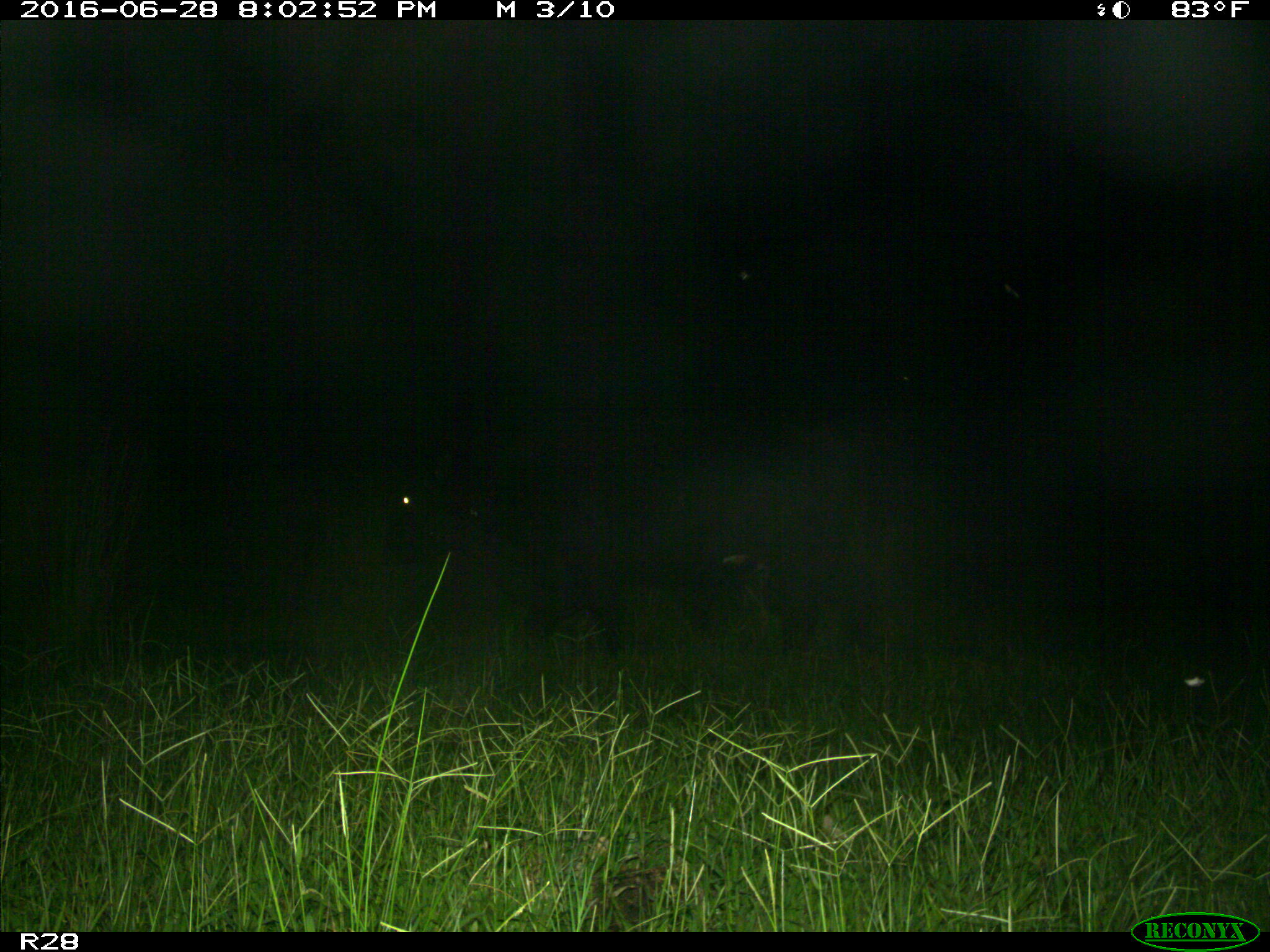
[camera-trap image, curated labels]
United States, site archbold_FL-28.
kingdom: Animalia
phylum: Chordata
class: Mammalia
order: Artiodactyla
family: Bovidae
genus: Bos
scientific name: Bos taurus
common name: domestic cow